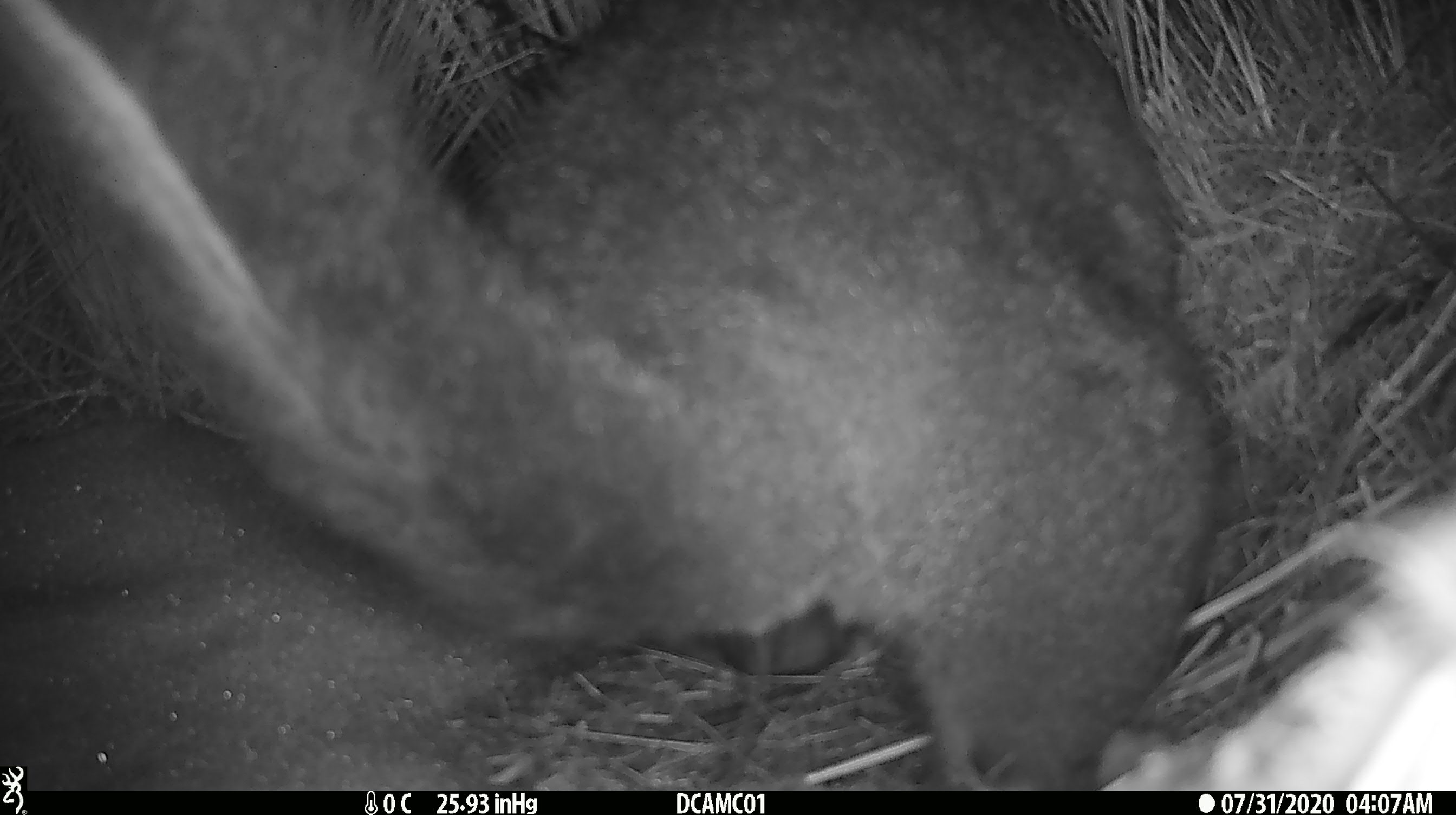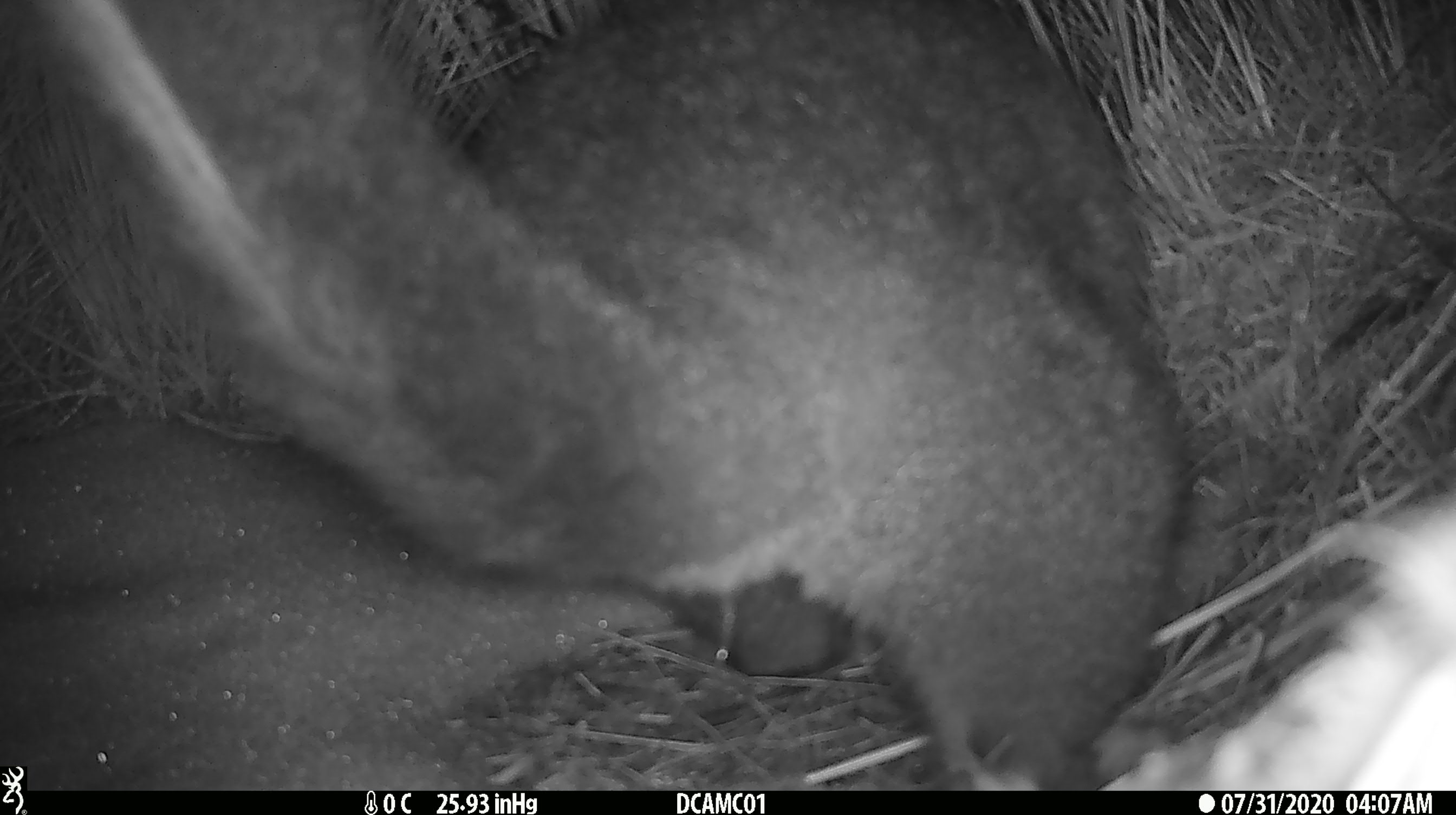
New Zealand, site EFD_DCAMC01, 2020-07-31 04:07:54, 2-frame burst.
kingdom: Animalia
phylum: Chordata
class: Mammalia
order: Diprotodontia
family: Phalangeridae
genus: Trichosurus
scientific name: Trichosurus vulpecula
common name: common brushtail possum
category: possum